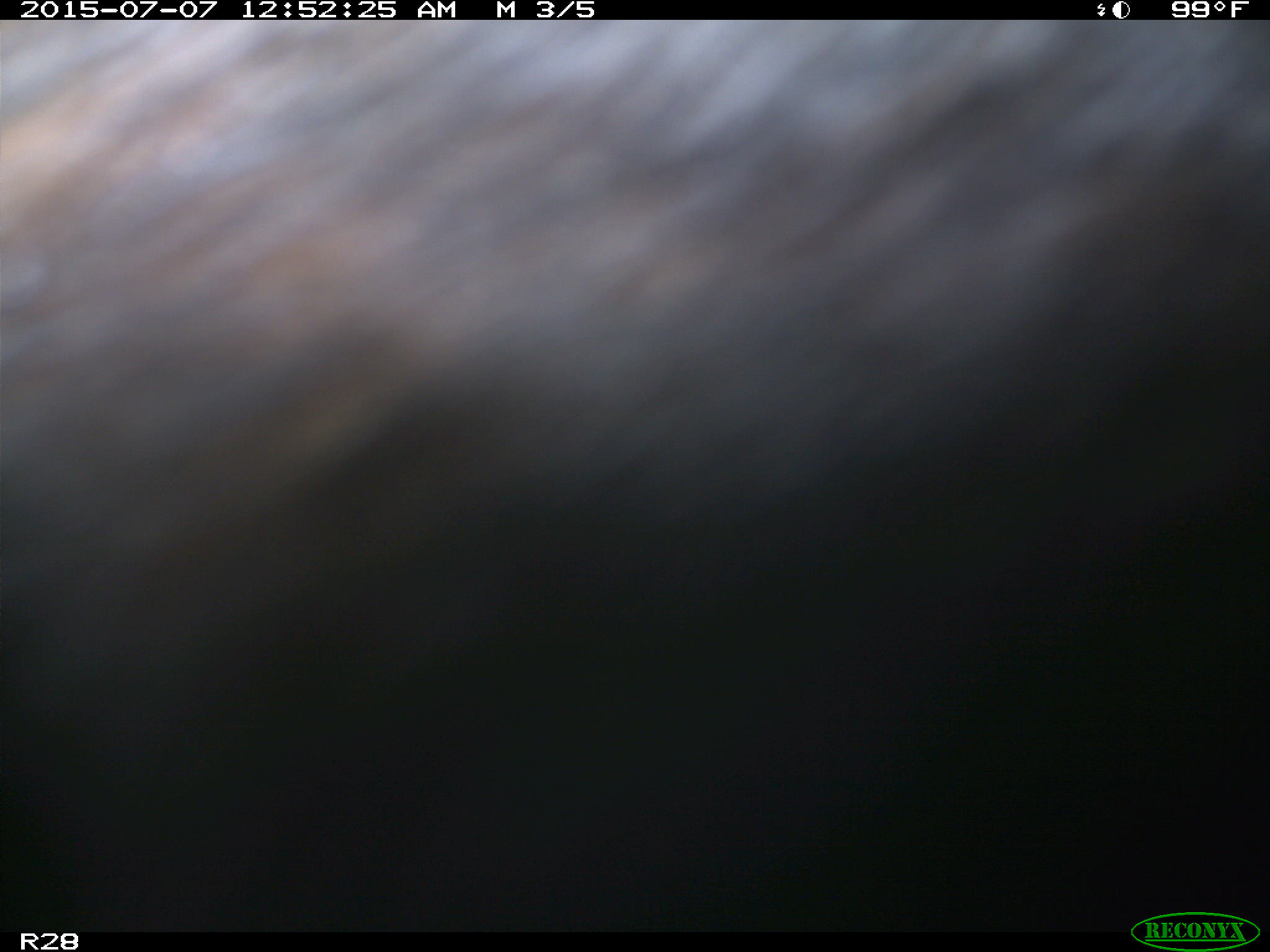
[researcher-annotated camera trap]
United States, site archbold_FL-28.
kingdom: Animalia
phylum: Chordata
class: Mammalia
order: Artiodactyla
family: Bovidae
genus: Bos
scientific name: Bos taurus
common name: domestic cow